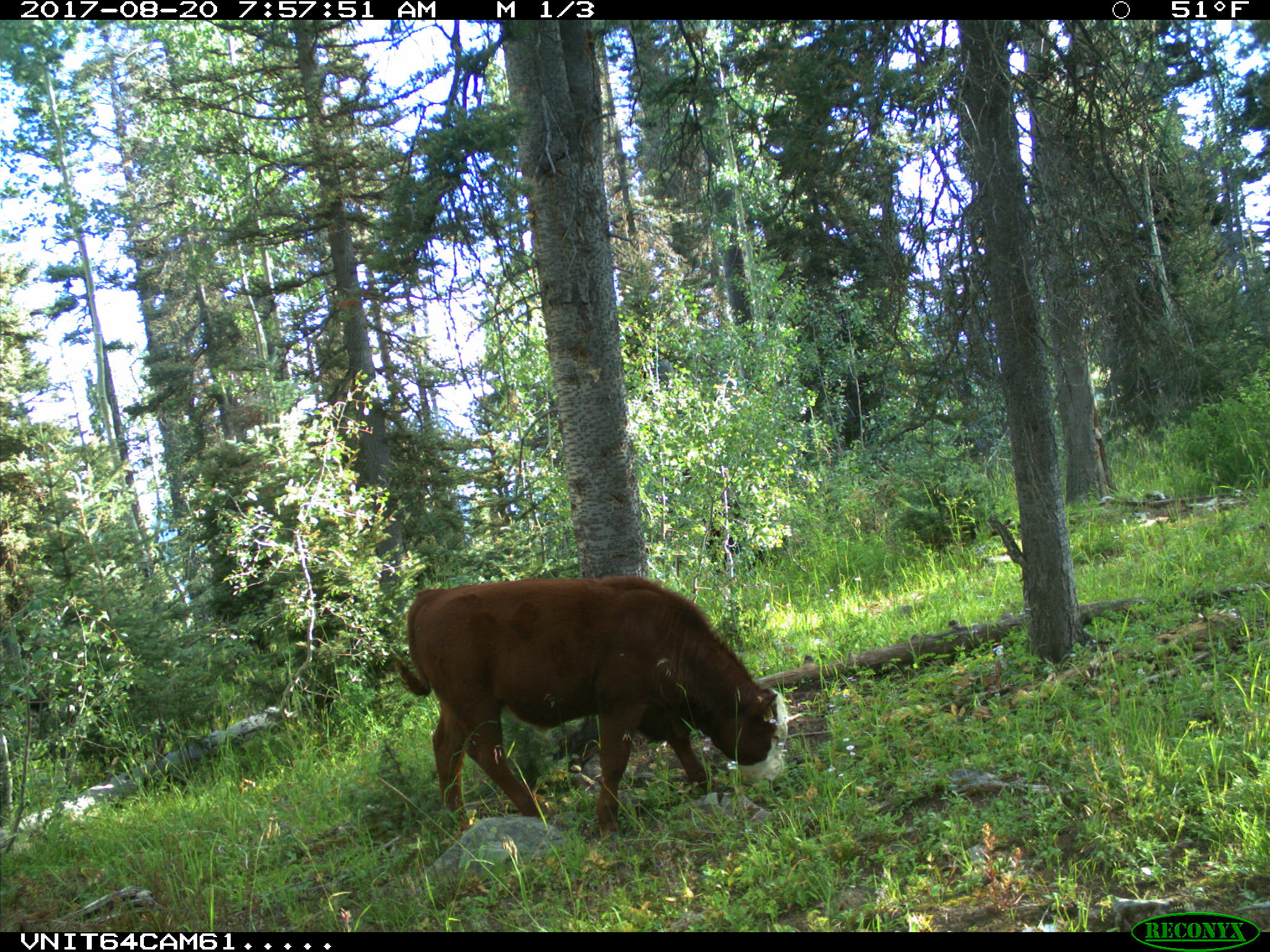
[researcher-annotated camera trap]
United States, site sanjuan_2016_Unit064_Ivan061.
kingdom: Animalia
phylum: Chordata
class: Mammalia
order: Artiodactyla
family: Bovidae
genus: Bos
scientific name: Bos taurus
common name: domestic cow